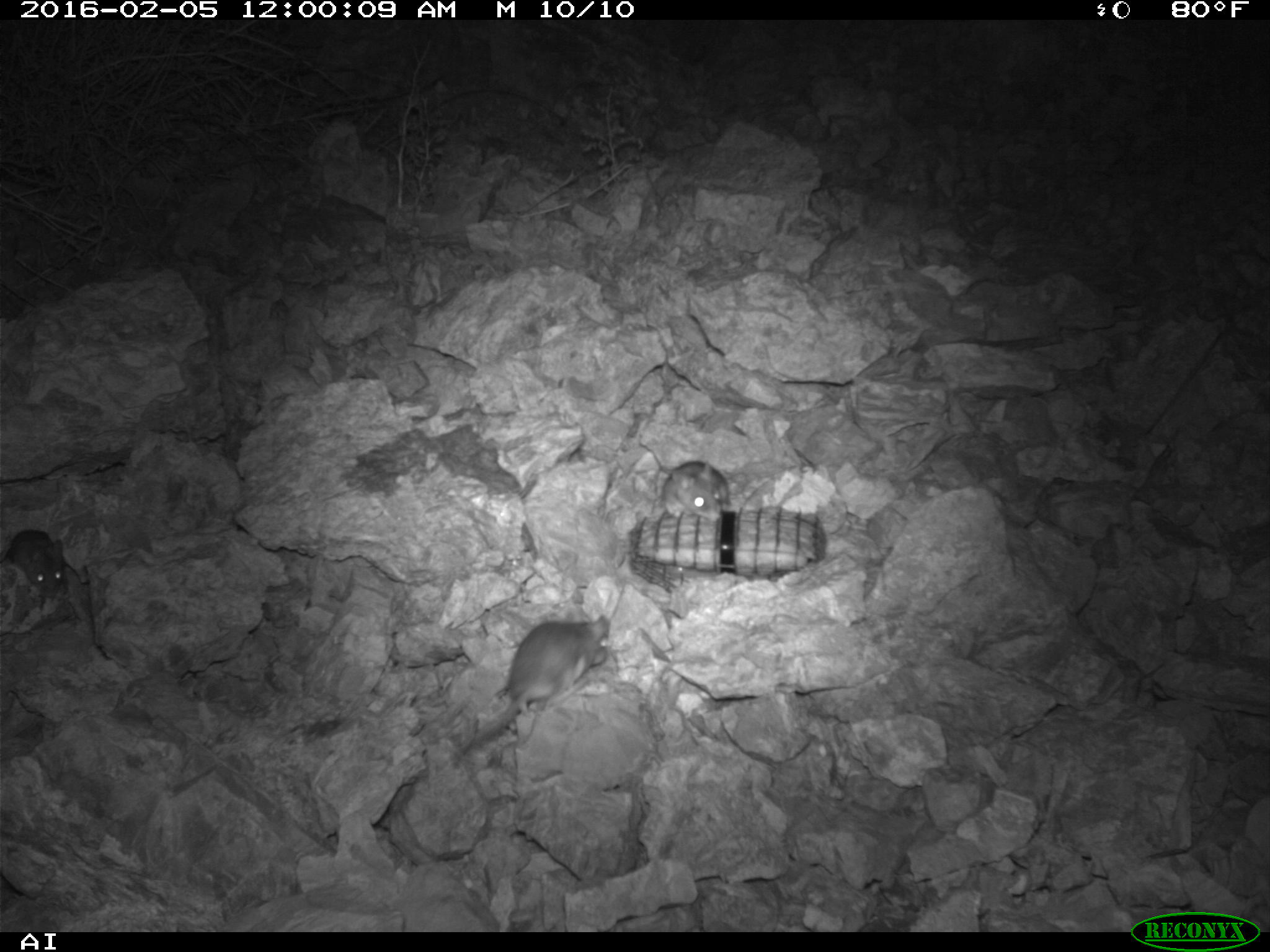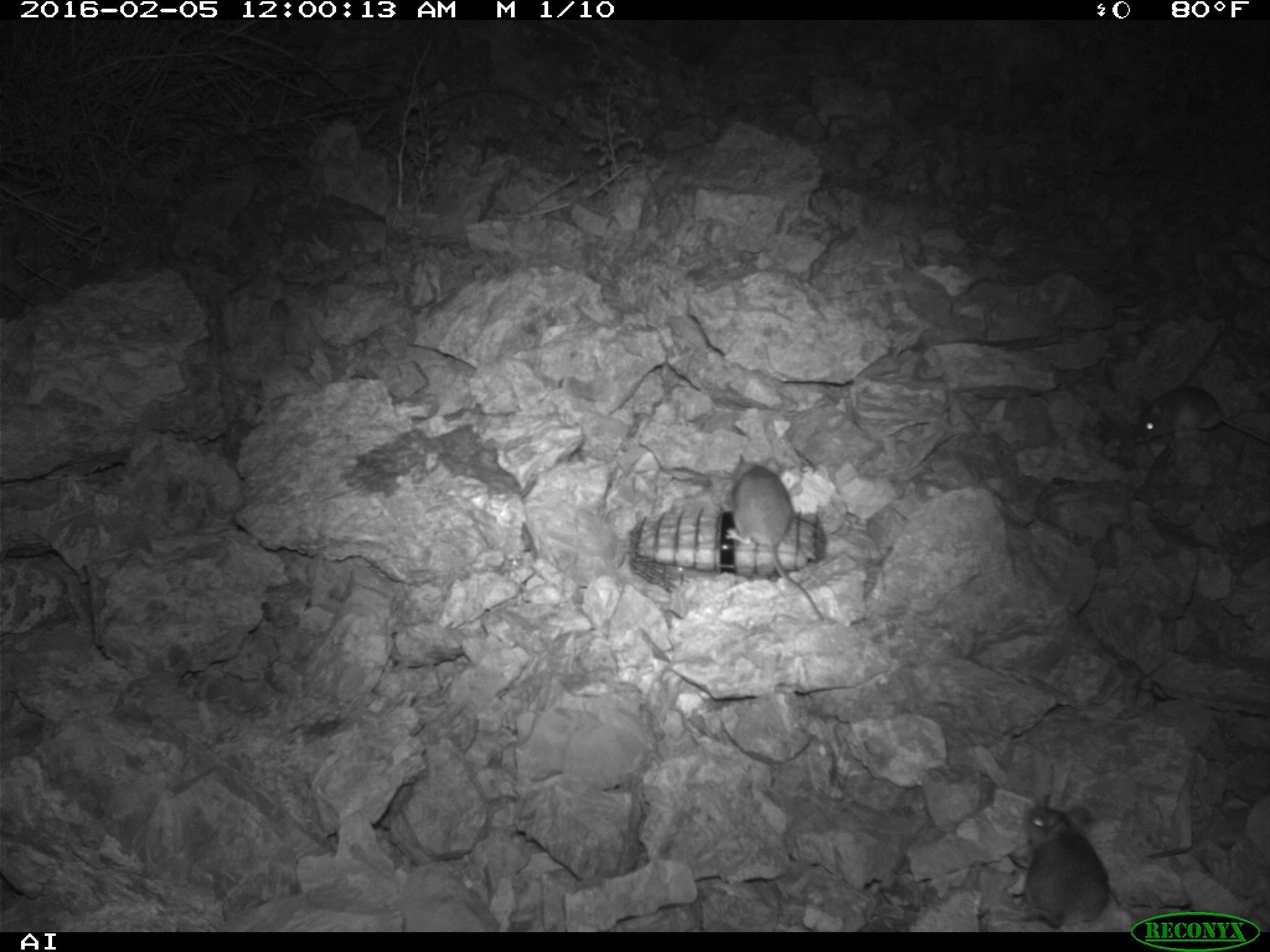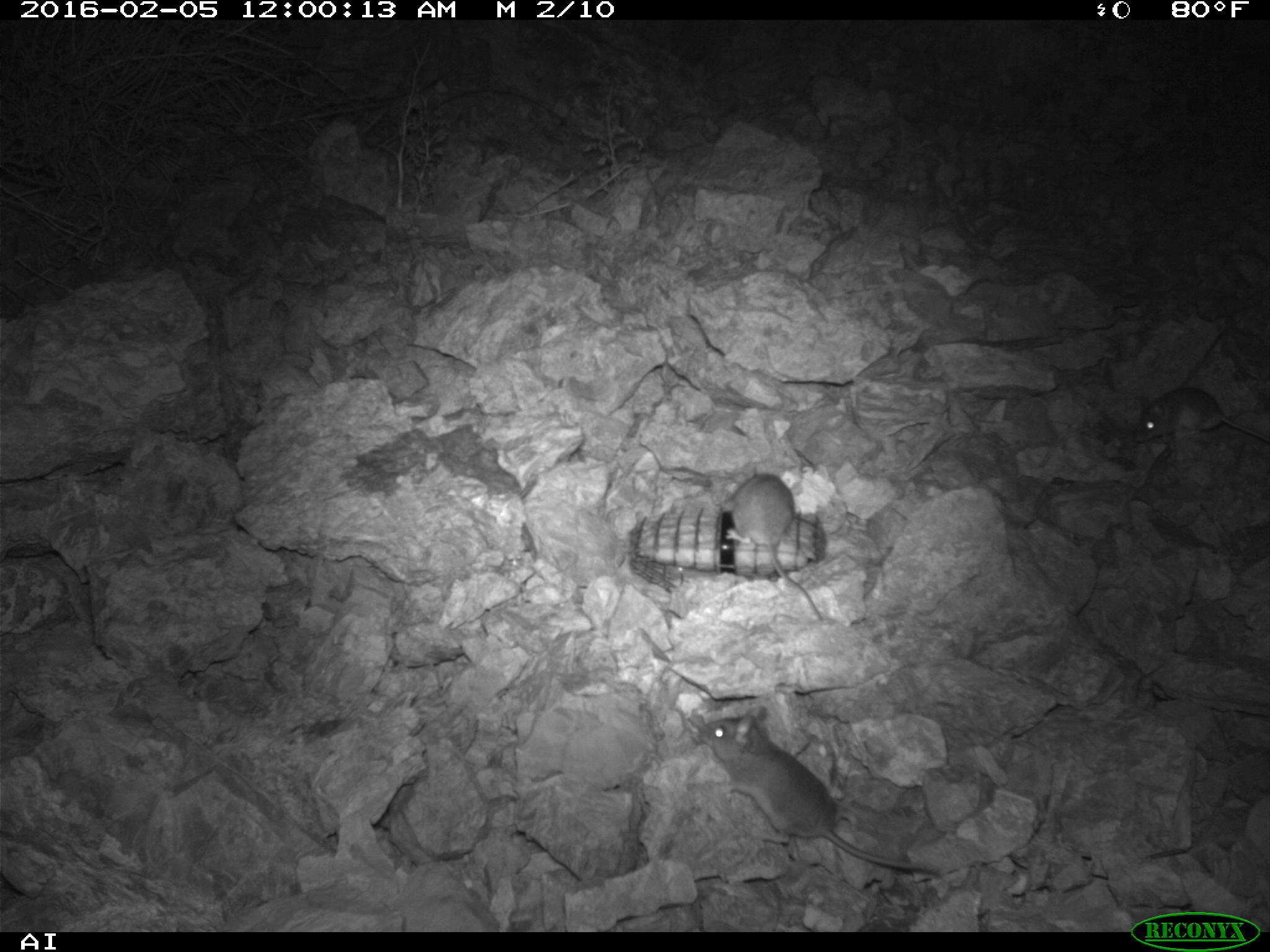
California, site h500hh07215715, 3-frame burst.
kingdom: Animalia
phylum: Chordata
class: Mammalia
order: Rodentia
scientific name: Rodentia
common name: rodent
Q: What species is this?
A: Rodent (Rodentia).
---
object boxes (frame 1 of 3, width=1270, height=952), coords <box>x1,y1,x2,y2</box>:
rodent: <box>453,612,611,765</box>; <box>0,531,68,598</box>; <box>660,461,730,520</box>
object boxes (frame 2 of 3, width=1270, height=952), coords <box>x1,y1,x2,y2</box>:
rodent: <box>733,452,824,619</box>; <box>1016,801,1111,929</box>; <box>1130,384,1269,444</box>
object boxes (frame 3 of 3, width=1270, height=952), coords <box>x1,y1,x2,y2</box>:
rodent: <box>697,708,940,876</box>; <box>725,473,822,620</box>; <box>1134,386,1269,443</box>